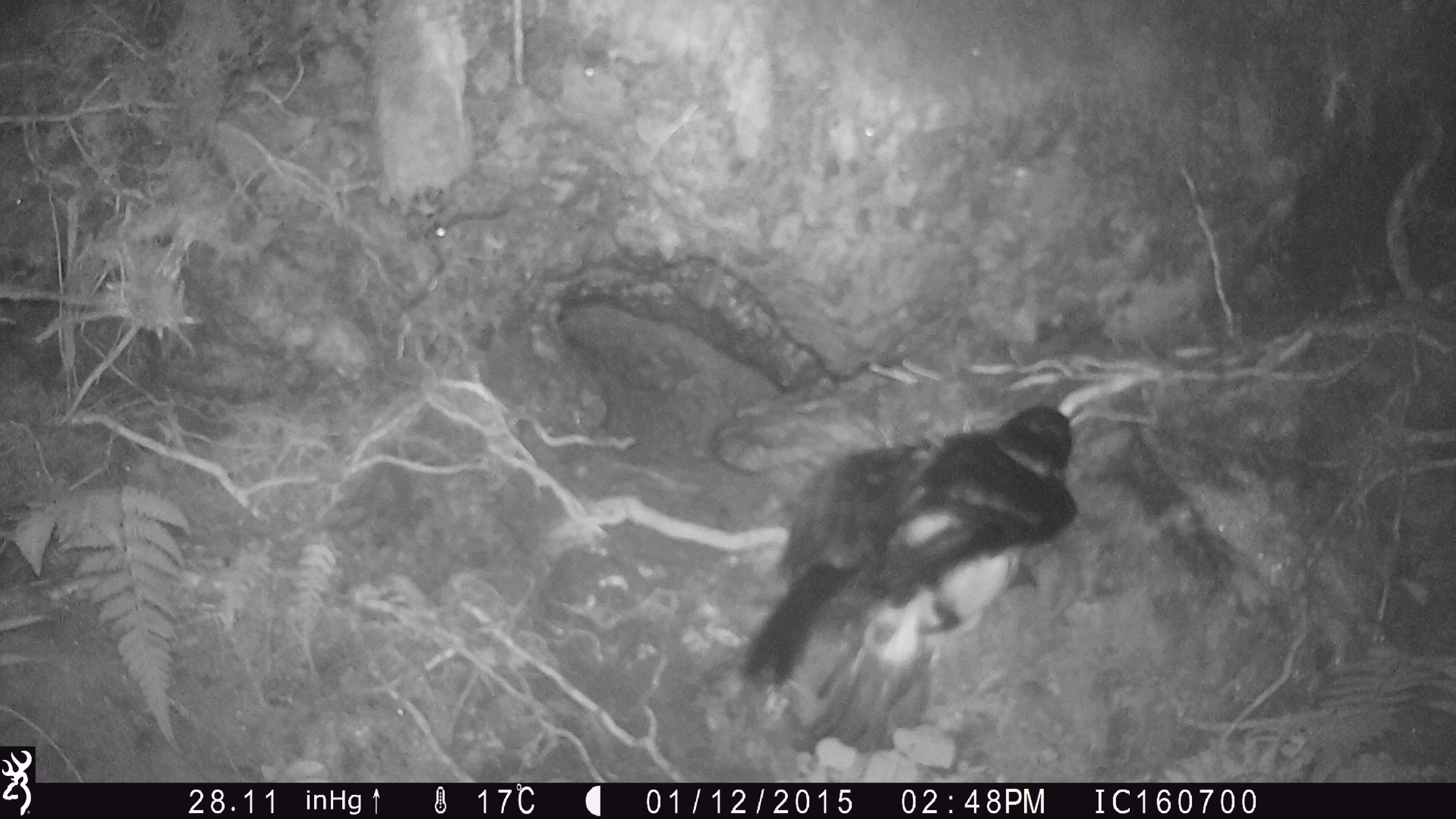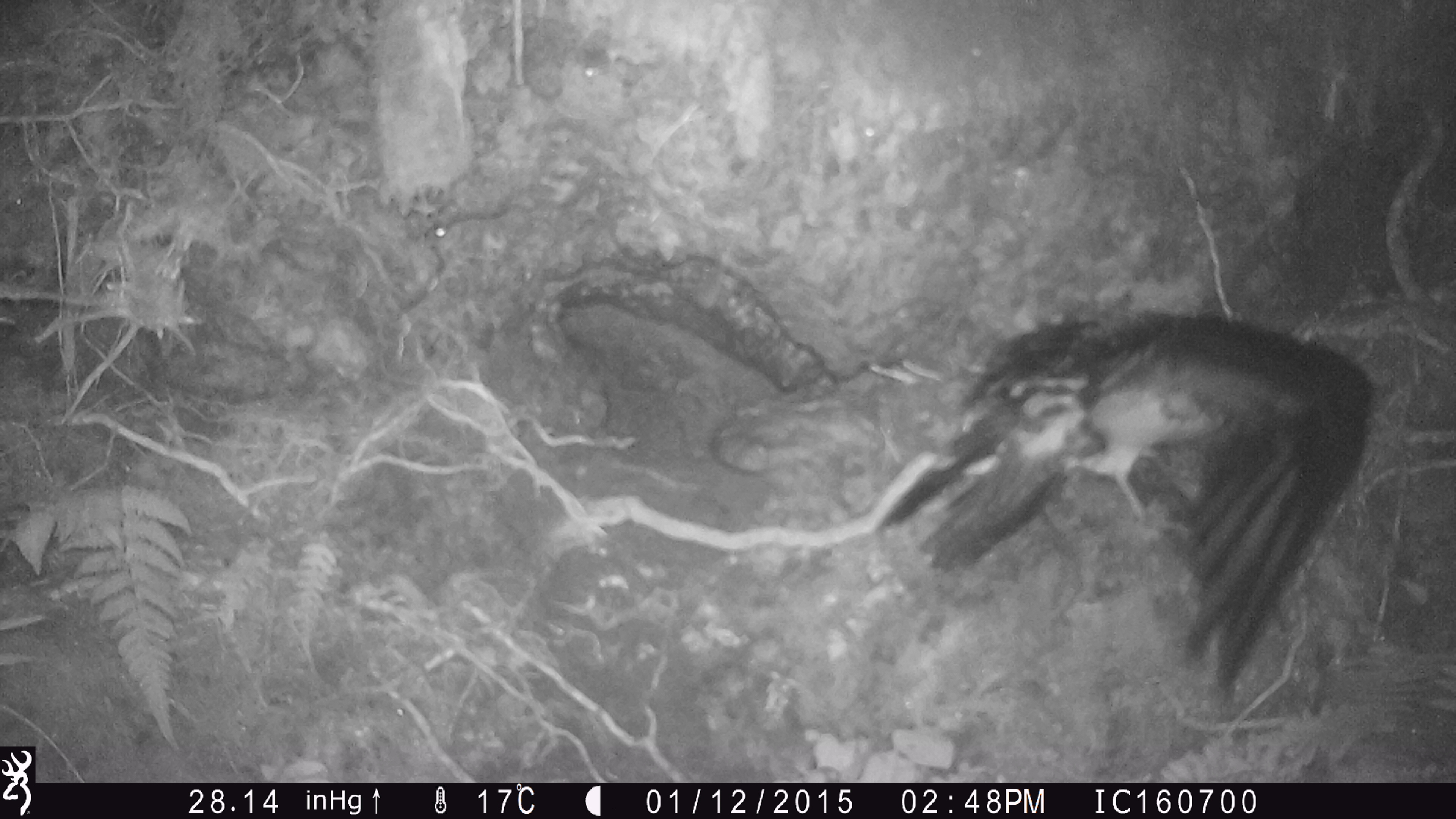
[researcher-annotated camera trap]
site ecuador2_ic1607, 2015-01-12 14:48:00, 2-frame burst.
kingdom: Animalia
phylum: Chordata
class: Aves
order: Procellariiformes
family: Procellariidae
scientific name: Procellariidae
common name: petrel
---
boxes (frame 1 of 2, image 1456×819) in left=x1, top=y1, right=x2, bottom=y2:
petrel: left=735, top=405, right=1083, bottom=753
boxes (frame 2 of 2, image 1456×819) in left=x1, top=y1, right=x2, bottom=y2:
petrel: left=859, top=306, right=1376, bottom=692